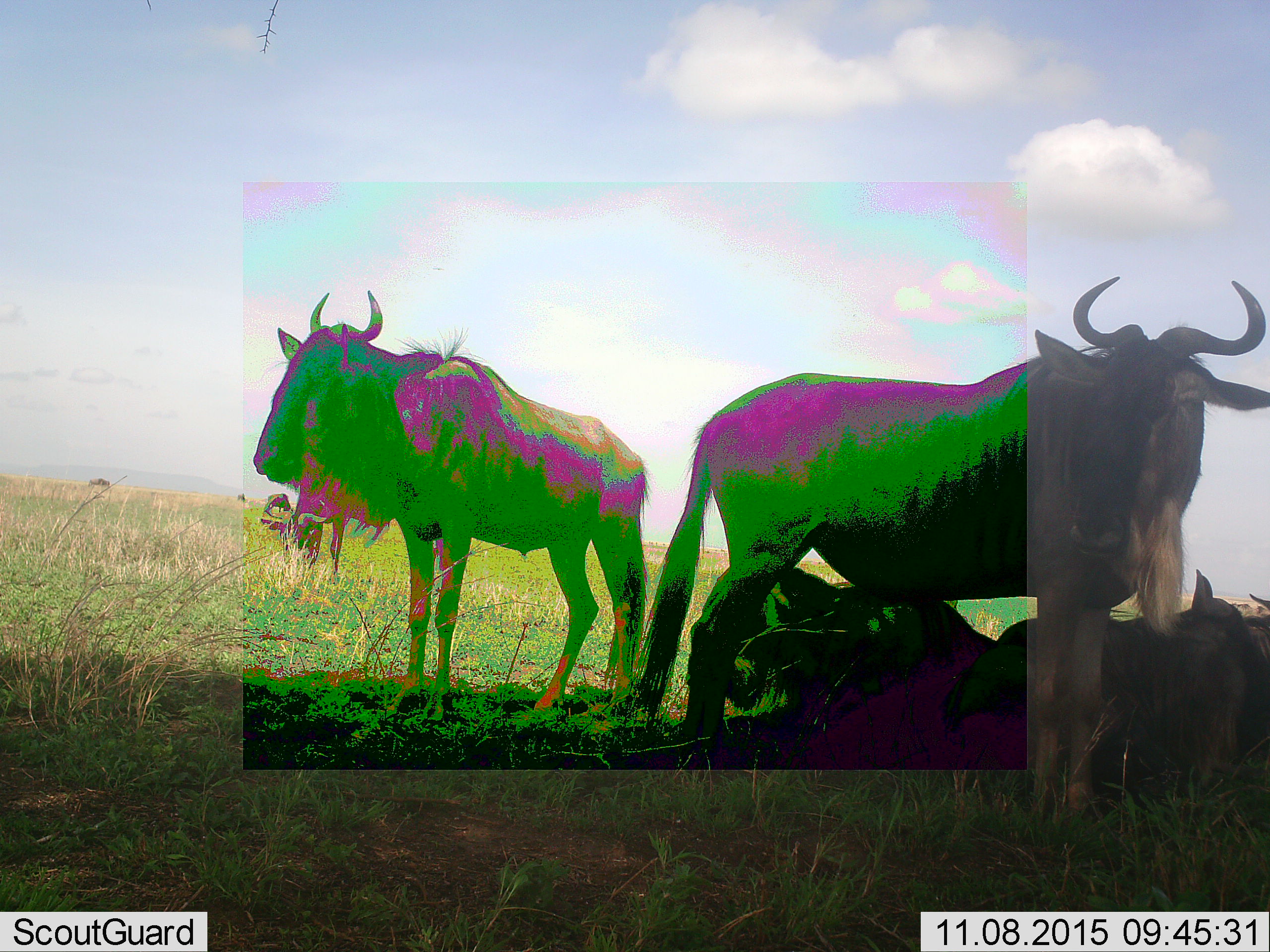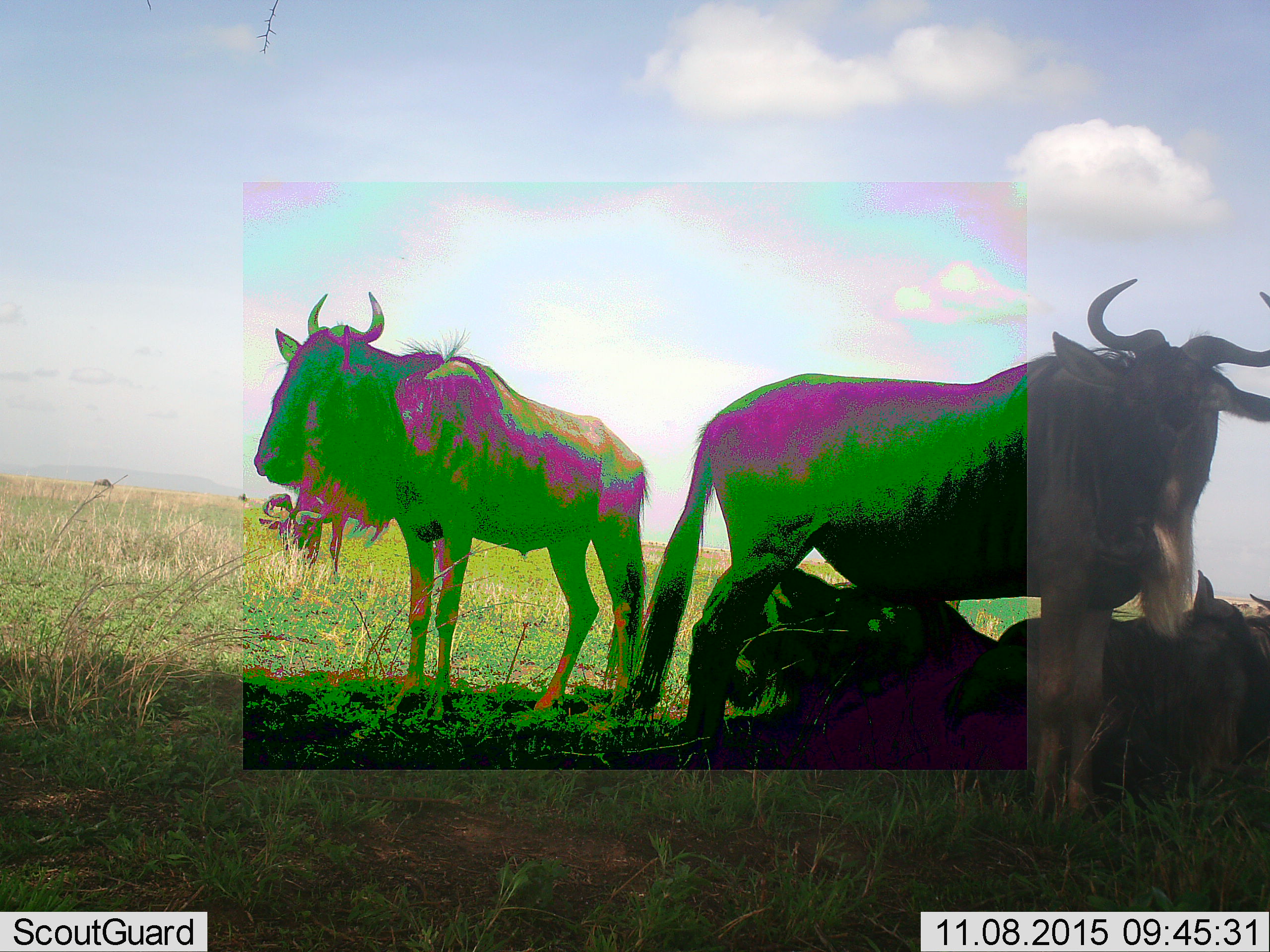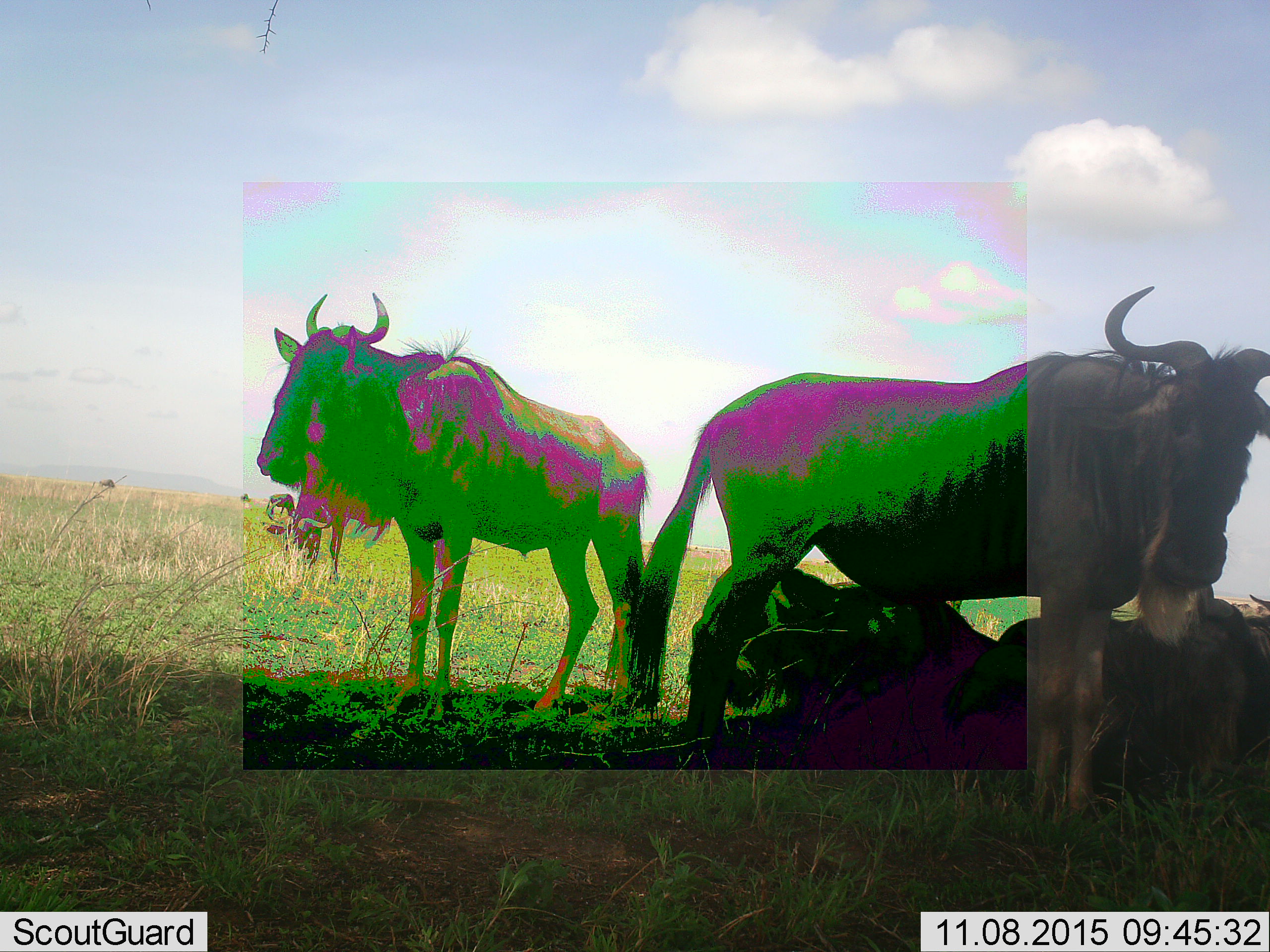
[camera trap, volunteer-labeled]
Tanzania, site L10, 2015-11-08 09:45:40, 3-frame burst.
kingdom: Animalia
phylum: Chordata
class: Mammalia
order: Artiodactyla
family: Bovidae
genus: Connochaetes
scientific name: Connochaetes taurinus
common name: blue wildebeest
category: wildebeest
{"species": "wildebeest (blue wildebeest) (Connochaetes taurinus)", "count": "7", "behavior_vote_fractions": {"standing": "100%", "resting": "88%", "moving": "0%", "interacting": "12%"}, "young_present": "0%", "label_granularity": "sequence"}